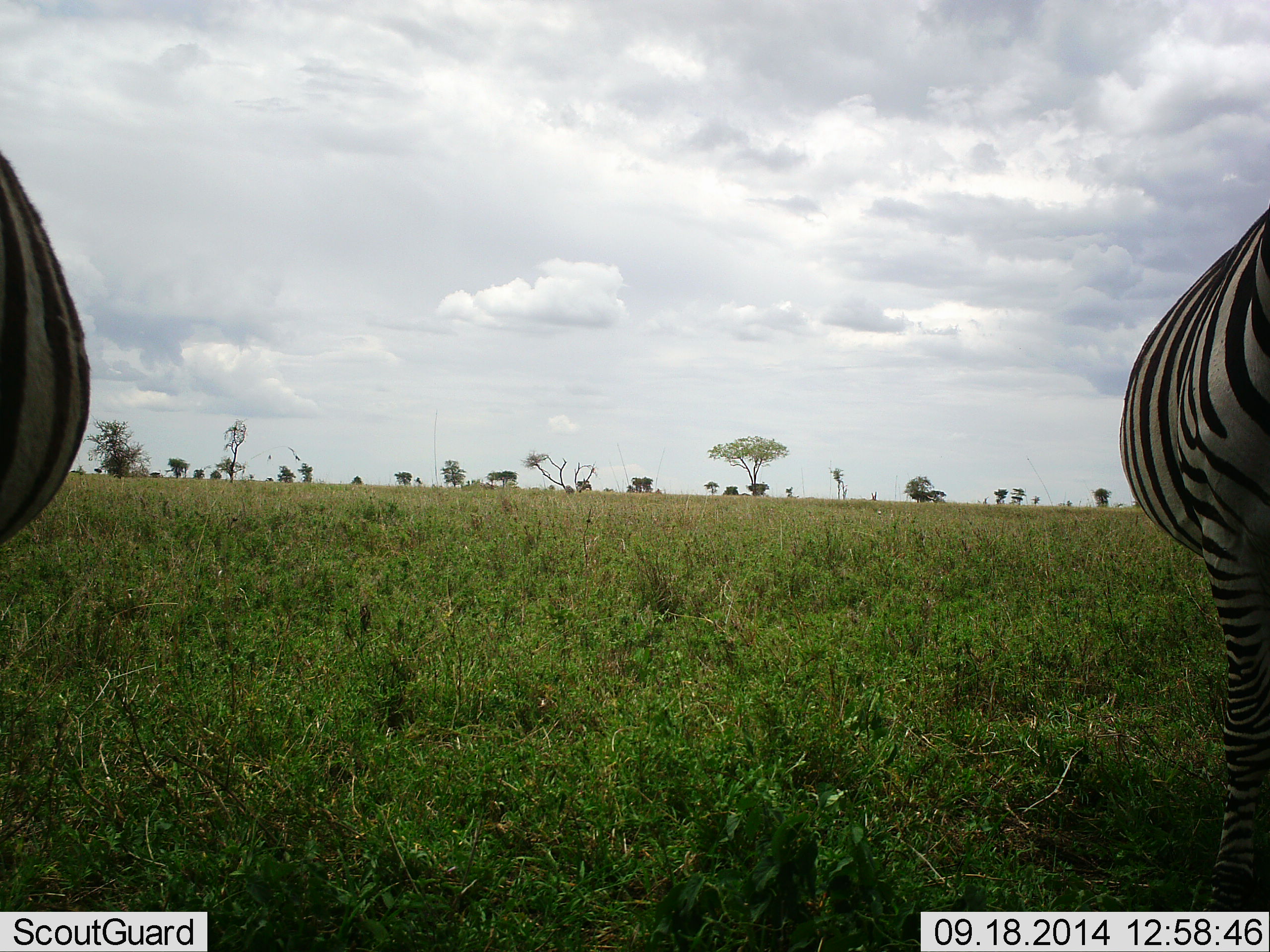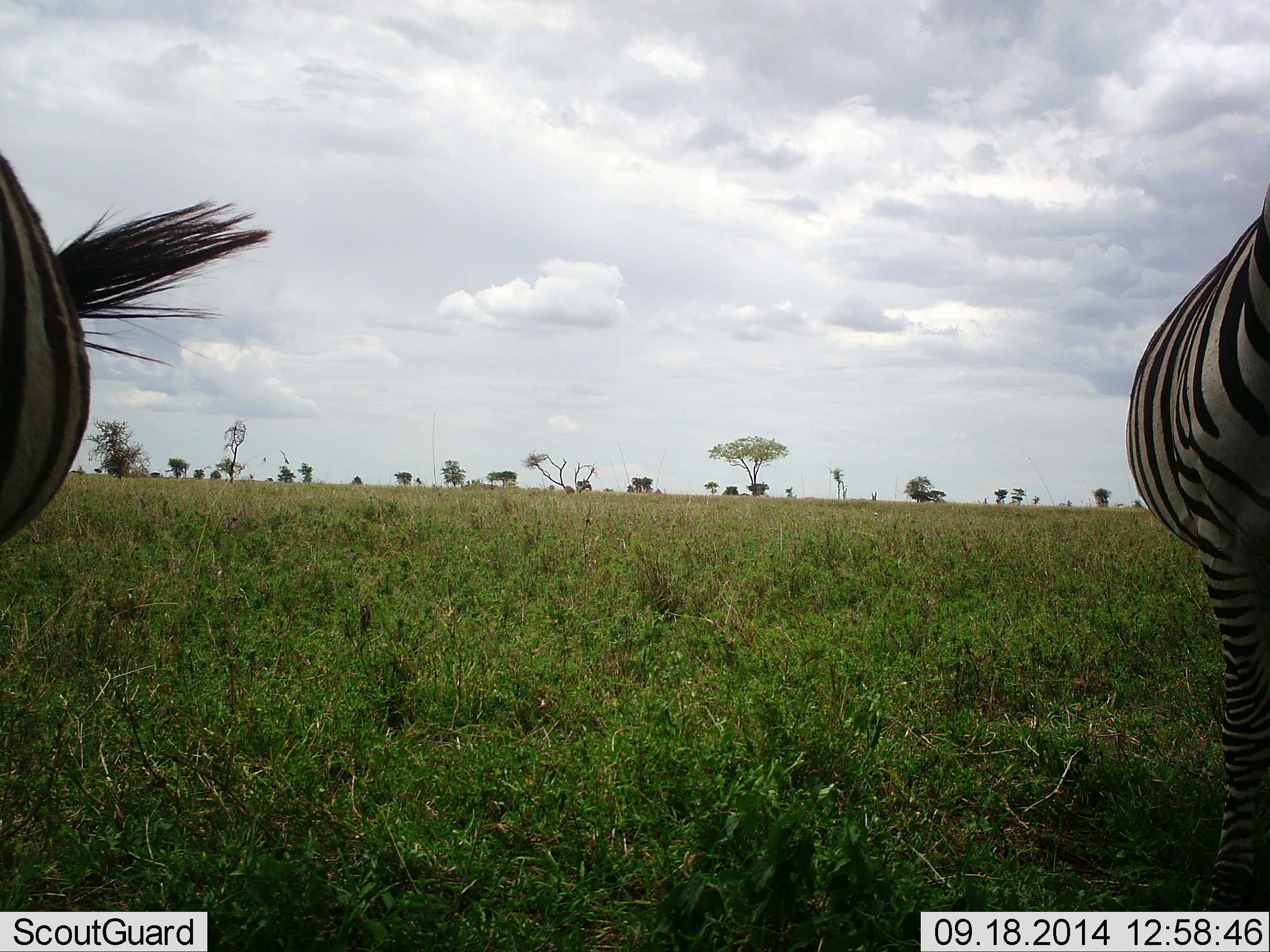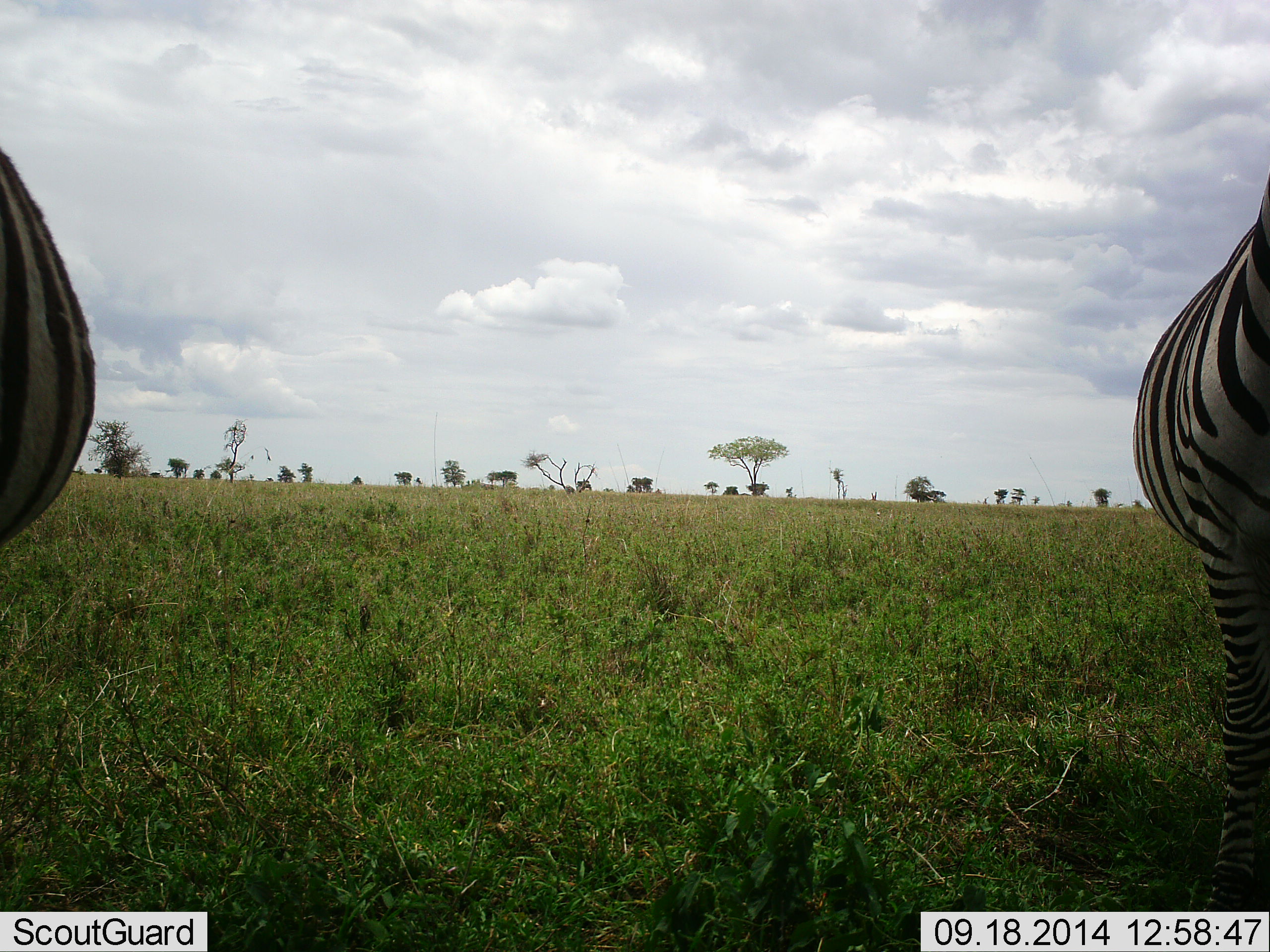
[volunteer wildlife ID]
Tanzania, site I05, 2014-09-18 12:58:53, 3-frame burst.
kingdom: Animalia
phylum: Chordata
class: Mammalia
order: Perissodactyla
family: Equidae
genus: Equus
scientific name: Equus quagga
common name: plains zebra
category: zebra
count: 2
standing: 90%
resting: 20%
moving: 0%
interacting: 0%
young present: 0%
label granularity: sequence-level